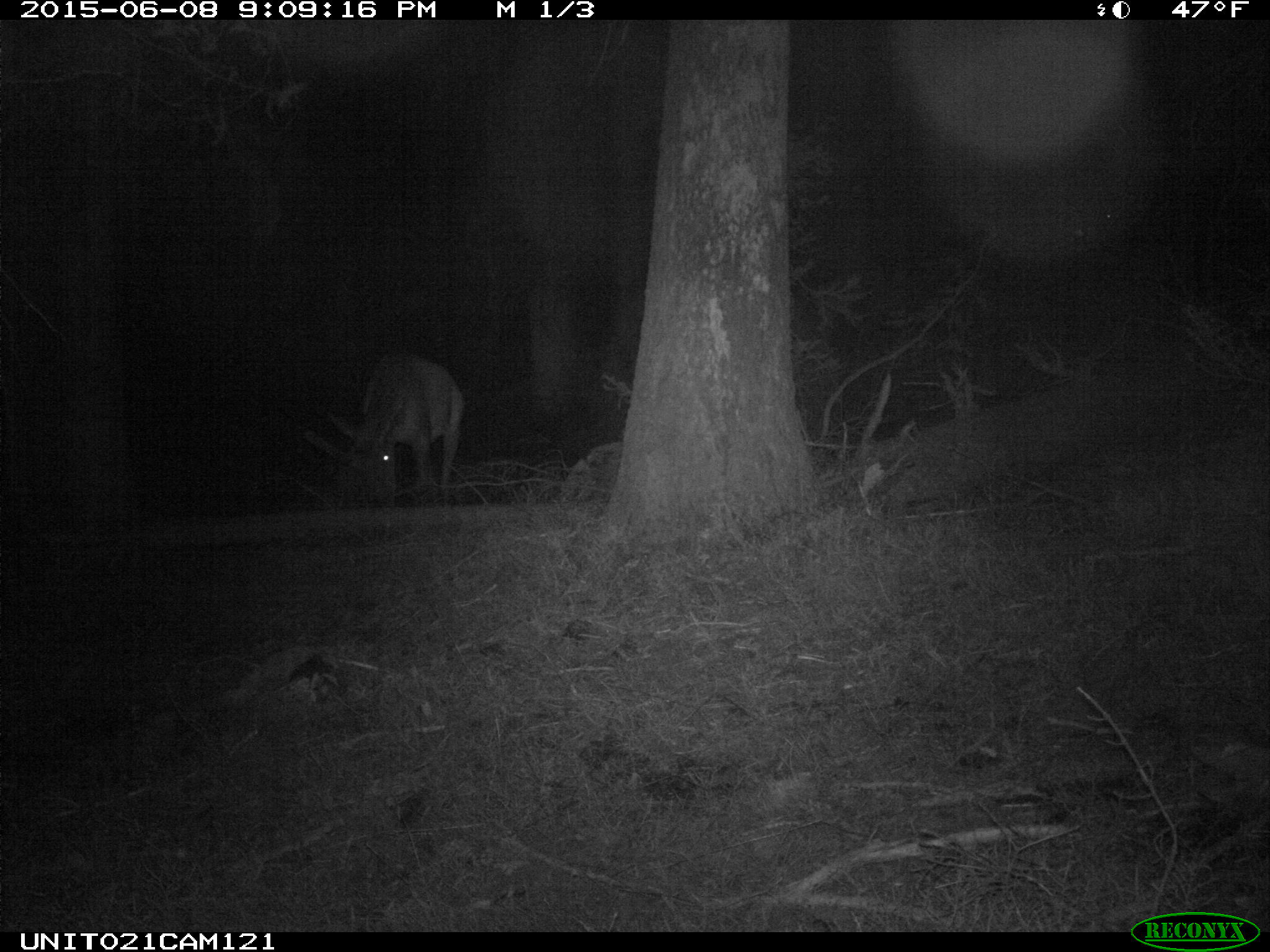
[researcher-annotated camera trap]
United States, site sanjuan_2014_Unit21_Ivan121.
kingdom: Animalia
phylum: Chordata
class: Mammalia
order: Artiodactyla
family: Cervidae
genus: Cervus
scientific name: Cervus elaphus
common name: red deer